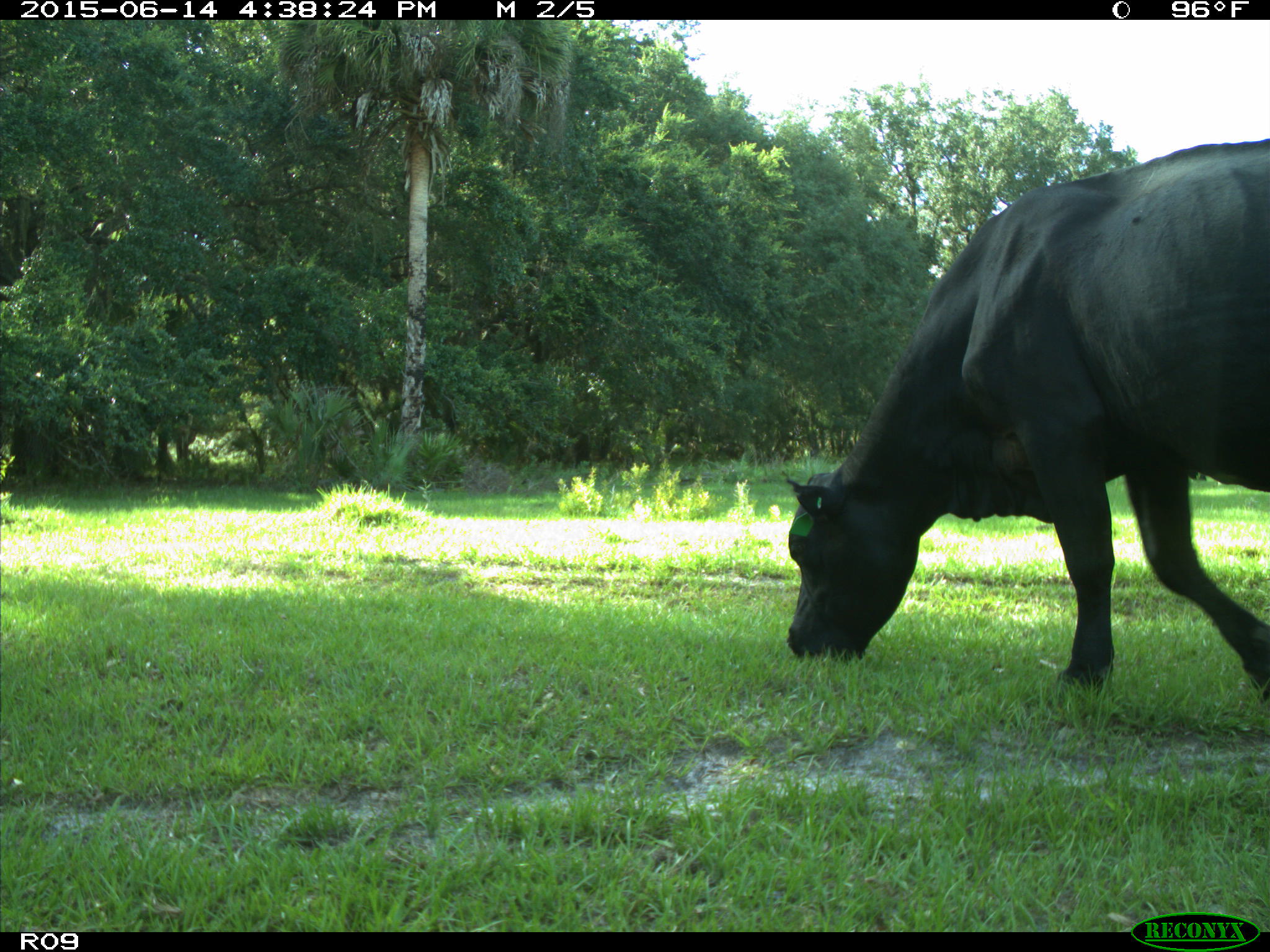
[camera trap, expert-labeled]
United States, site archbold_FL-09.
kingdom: Animalia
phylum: Chordata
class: Mammalia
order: Artiodactyla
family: Bovidae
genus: Bos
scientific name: Bos taurus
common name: domestic cow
Bos taurus (domestic cow).